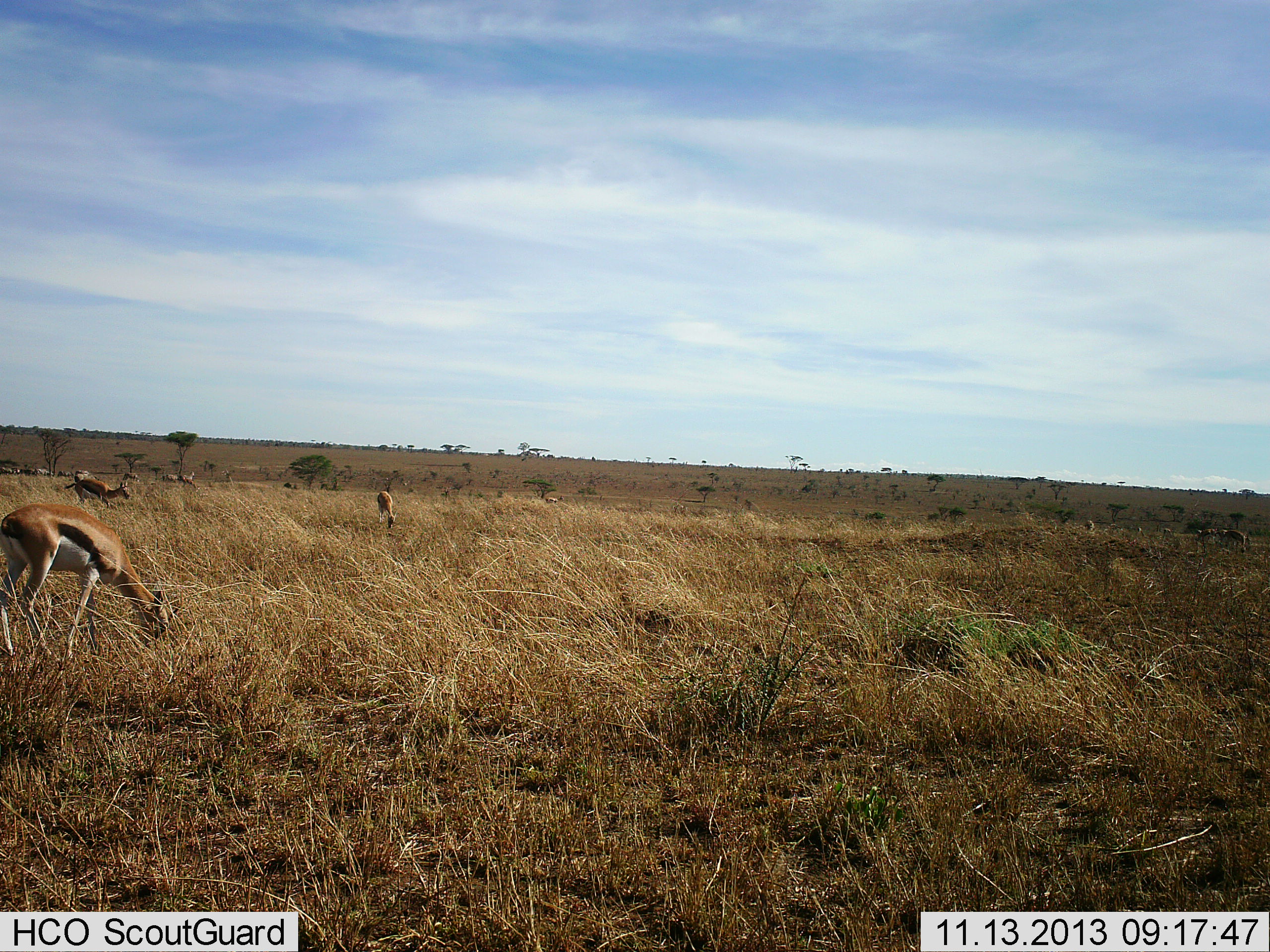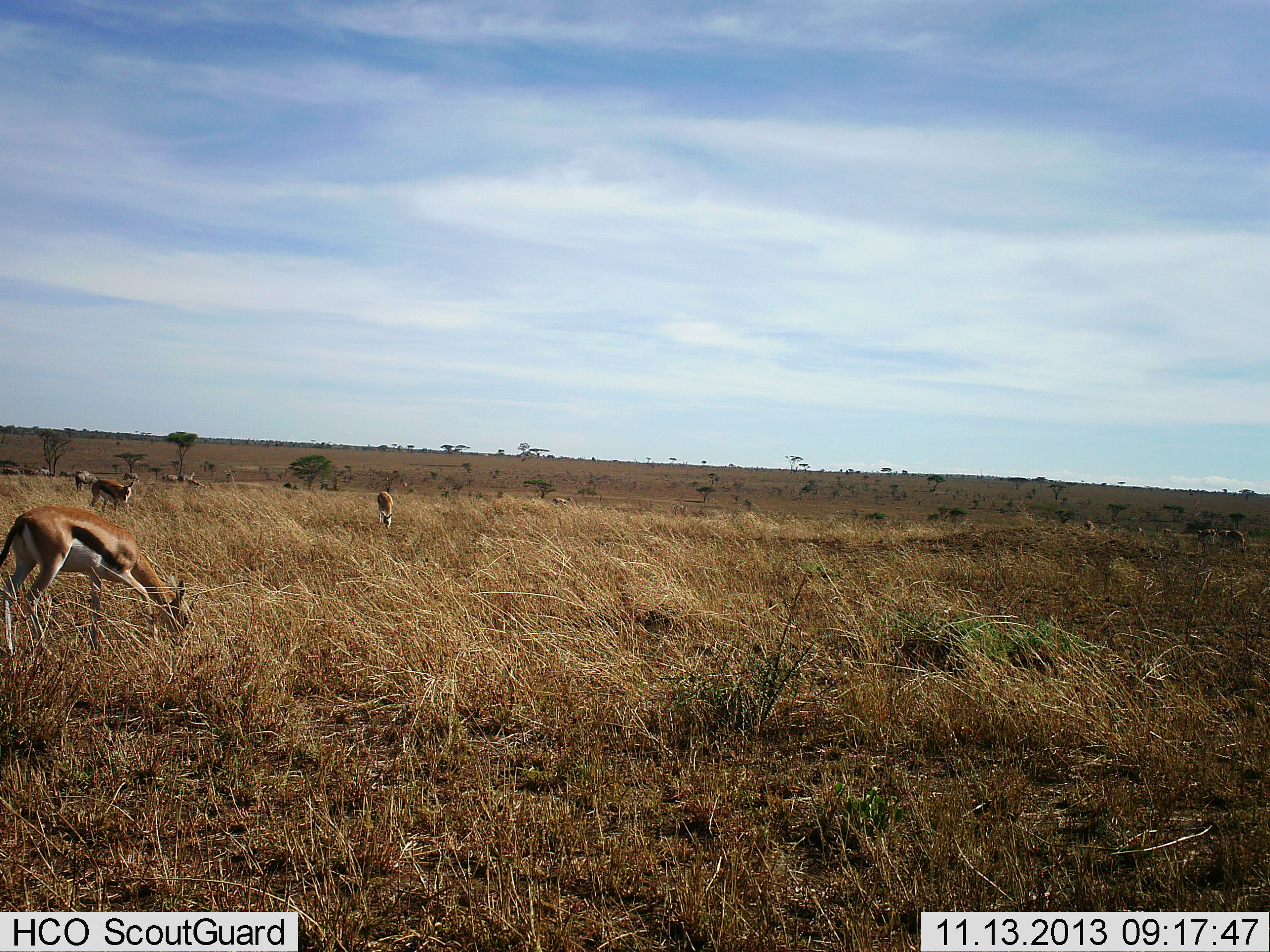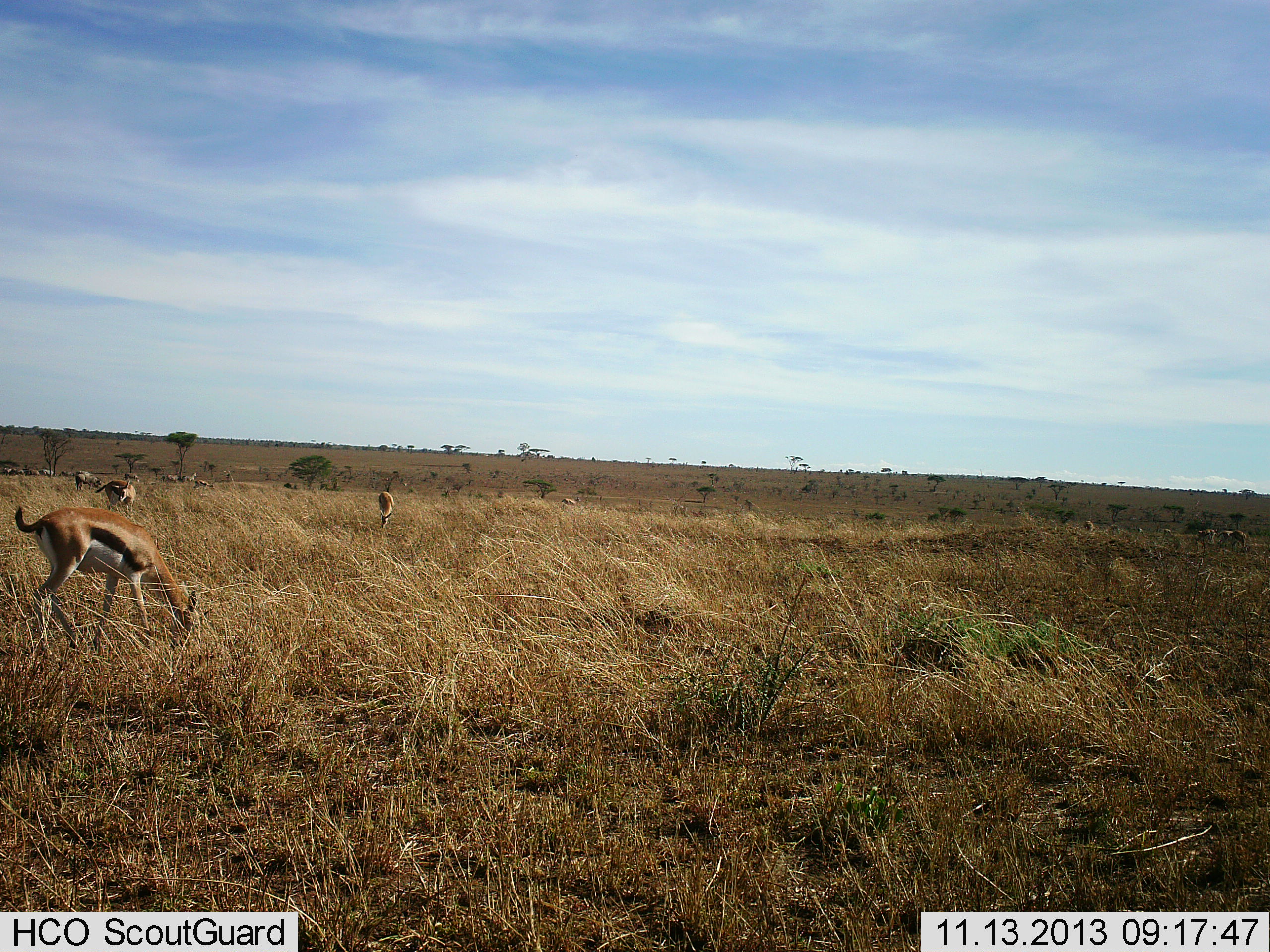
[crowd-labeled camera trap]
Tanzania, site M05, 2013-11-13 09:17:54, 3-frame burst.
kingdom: Animalia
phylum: Chordata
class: Mammalia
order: Artiodactyla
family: Bovidae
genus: Eudorcas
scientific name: Eudorcas thomsonii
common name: thomson's gazelle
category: gazellethomsons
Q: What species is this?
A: Gazellethomsons (thomson's gazelle) (Eudorcas thomsonii).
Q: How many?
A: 5.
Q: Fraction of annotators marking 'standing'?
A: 27%.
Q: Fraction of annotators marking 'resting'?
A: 0%.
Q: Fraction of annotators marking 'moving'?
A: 36%.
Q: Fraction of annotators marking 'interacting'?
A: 0%.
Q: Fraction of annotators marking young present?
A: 0%.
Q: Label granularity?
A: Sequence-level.